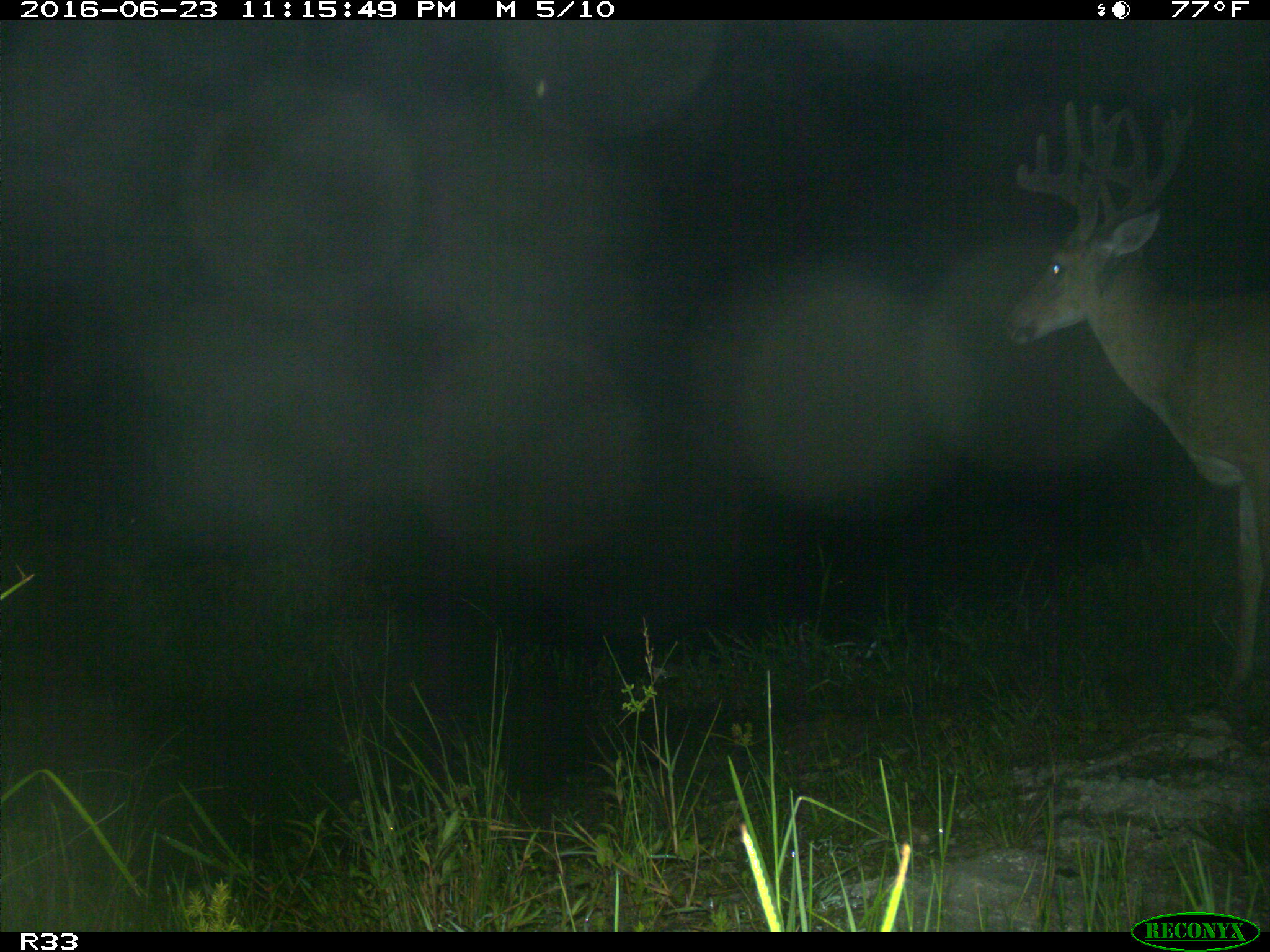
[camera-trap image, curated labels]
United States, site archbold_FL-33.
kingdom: Animalia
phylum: Chordata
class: Mammalia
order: Artiodactyla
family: Cervidae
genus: Odocoileus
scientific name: Odocoileus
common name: deer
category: unidentified deer